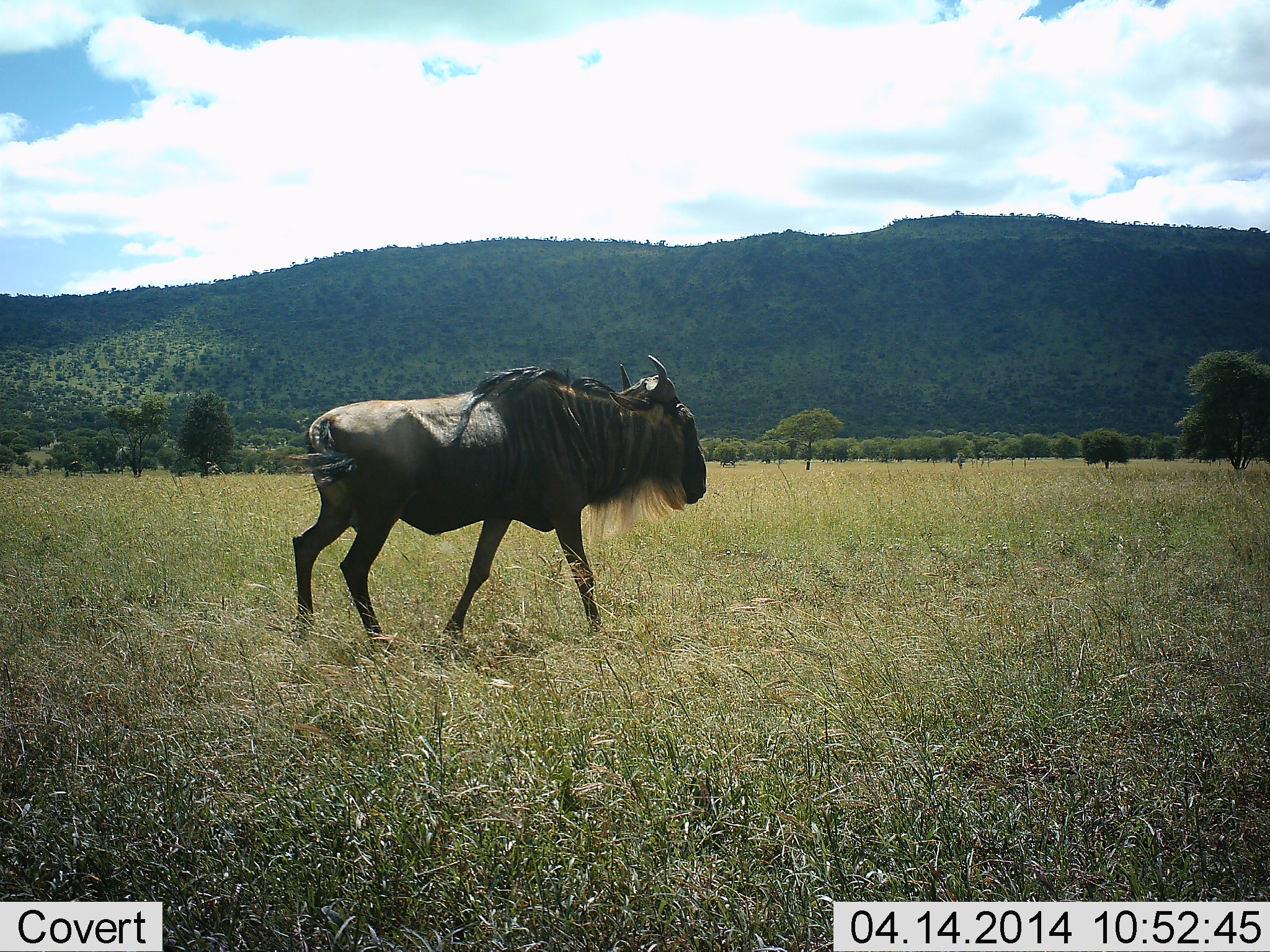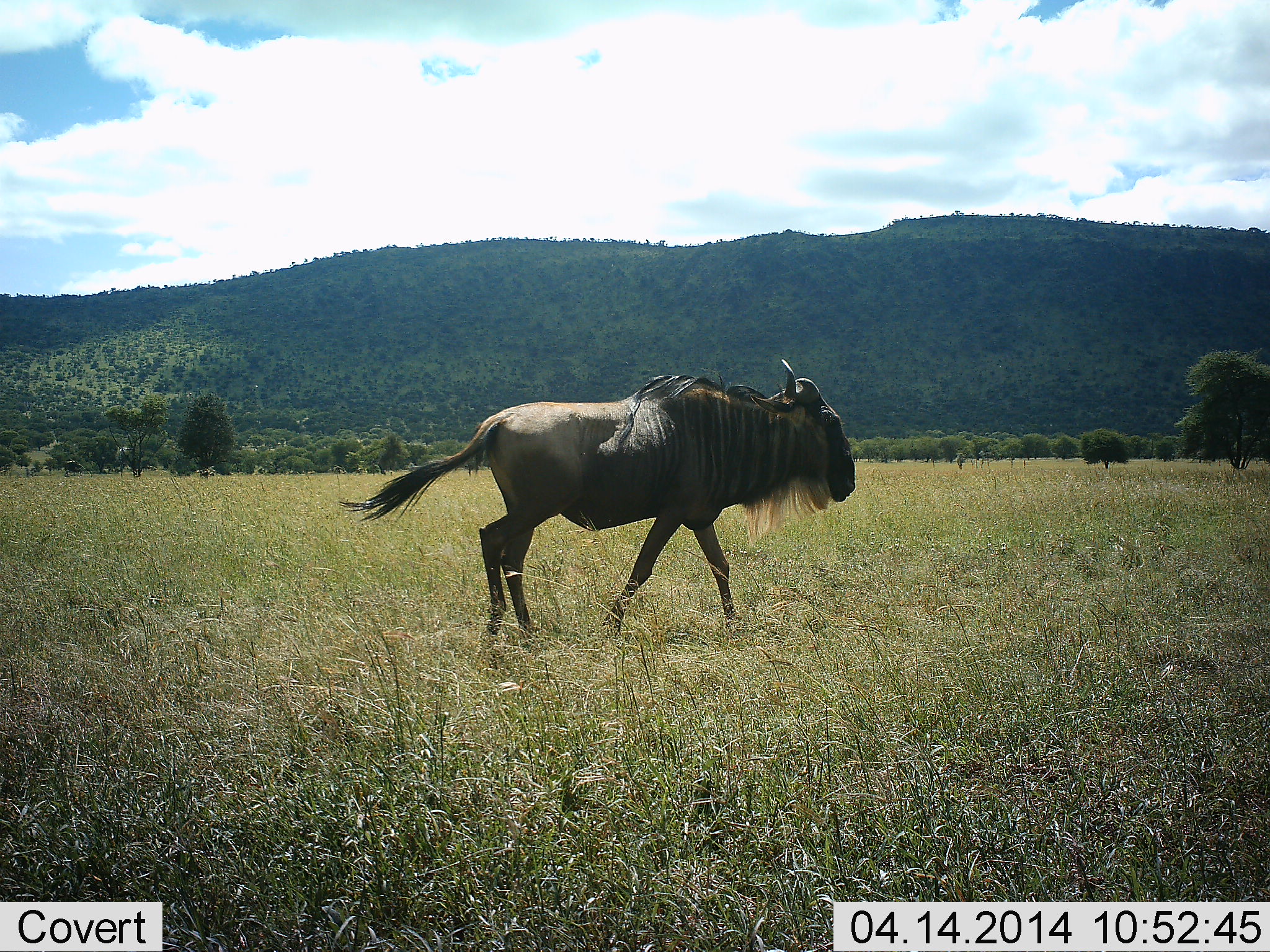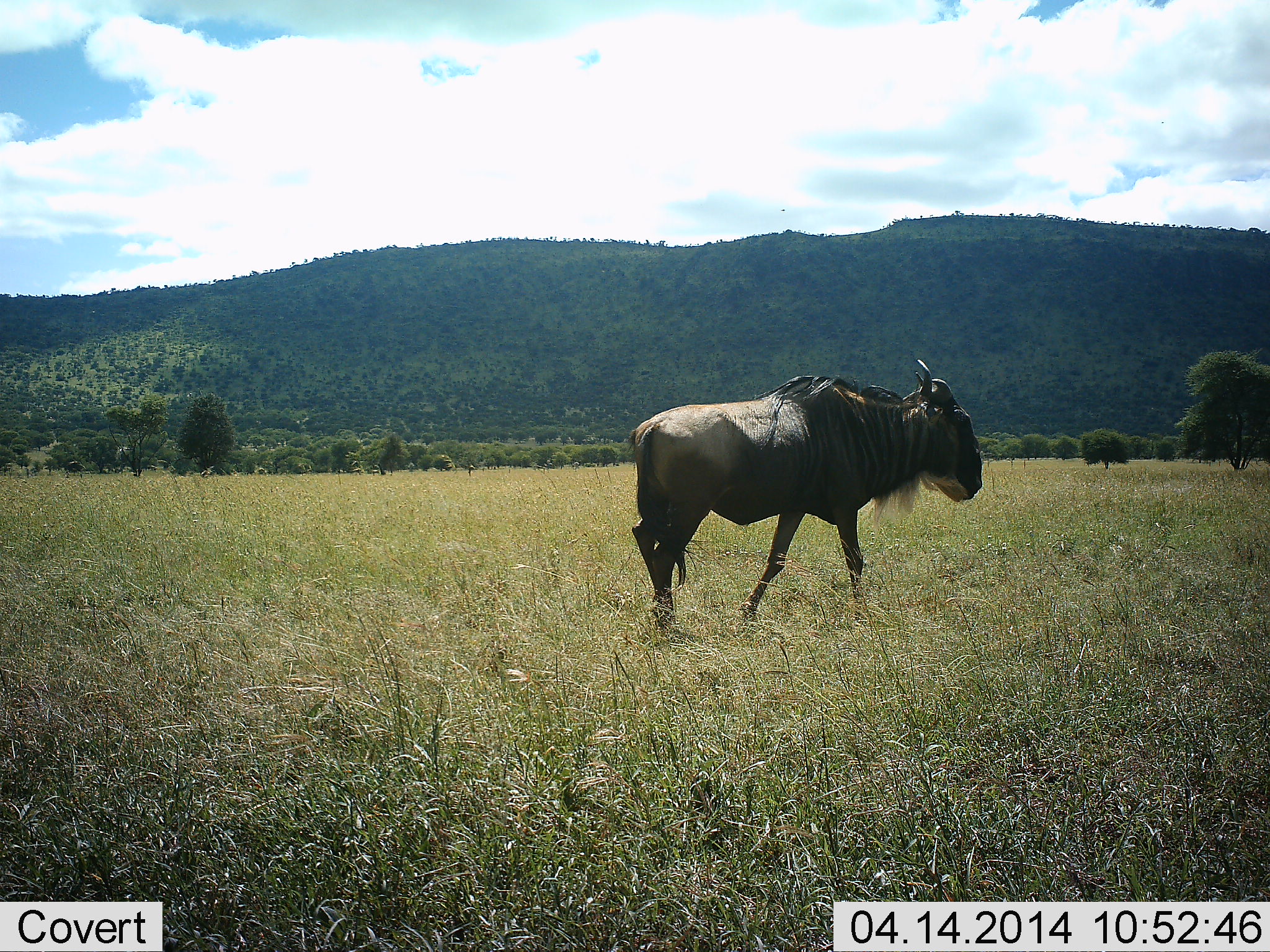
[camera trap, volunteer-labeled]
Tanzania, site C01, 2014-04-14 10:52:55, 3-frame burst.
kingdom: Animalia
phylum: Chordata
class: Mammalia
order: Artiodactyla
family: Bovidae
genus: Connochaetes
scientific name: Connochaetes taurinus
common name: blue wildebeest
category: wildebeest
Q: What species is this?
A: Wildebeest (blue wildebeest) (Connochaetes taurinus).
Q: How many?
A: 1.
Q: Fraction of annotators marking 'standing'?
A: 0%.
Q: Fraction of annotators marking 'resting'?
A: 0%.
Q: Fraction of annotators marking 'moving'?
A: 100%.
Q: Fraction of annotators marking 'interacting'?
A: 0%.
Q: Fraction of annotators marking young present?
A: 0%.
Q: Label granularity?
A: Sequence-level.